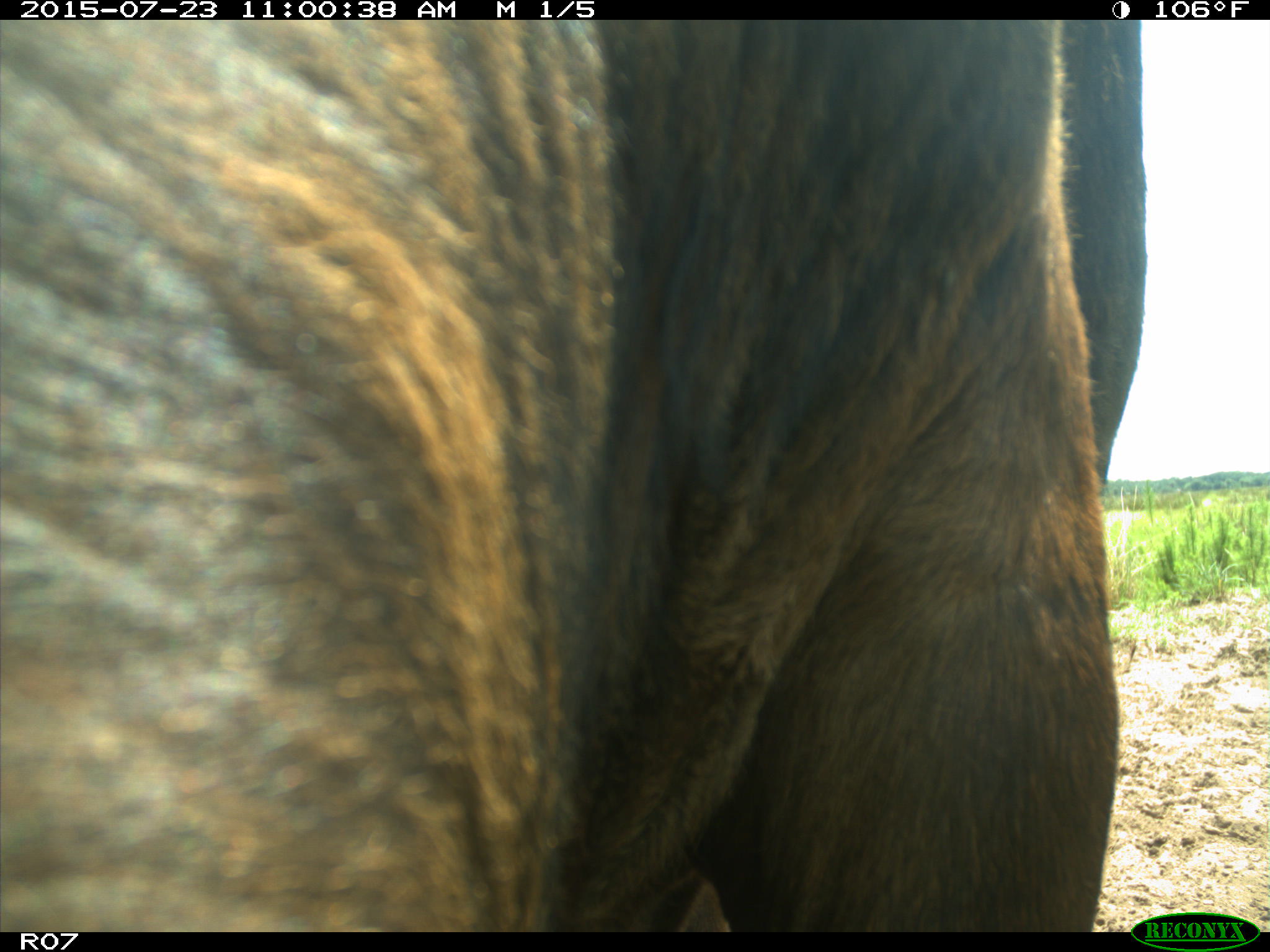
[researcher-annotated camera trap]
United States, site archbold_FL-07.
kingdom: Animalia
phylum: Chordata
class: Mammalia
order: Artiodactyla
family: Bovidae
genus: Bos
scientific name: Bos taurus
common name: domestic cow